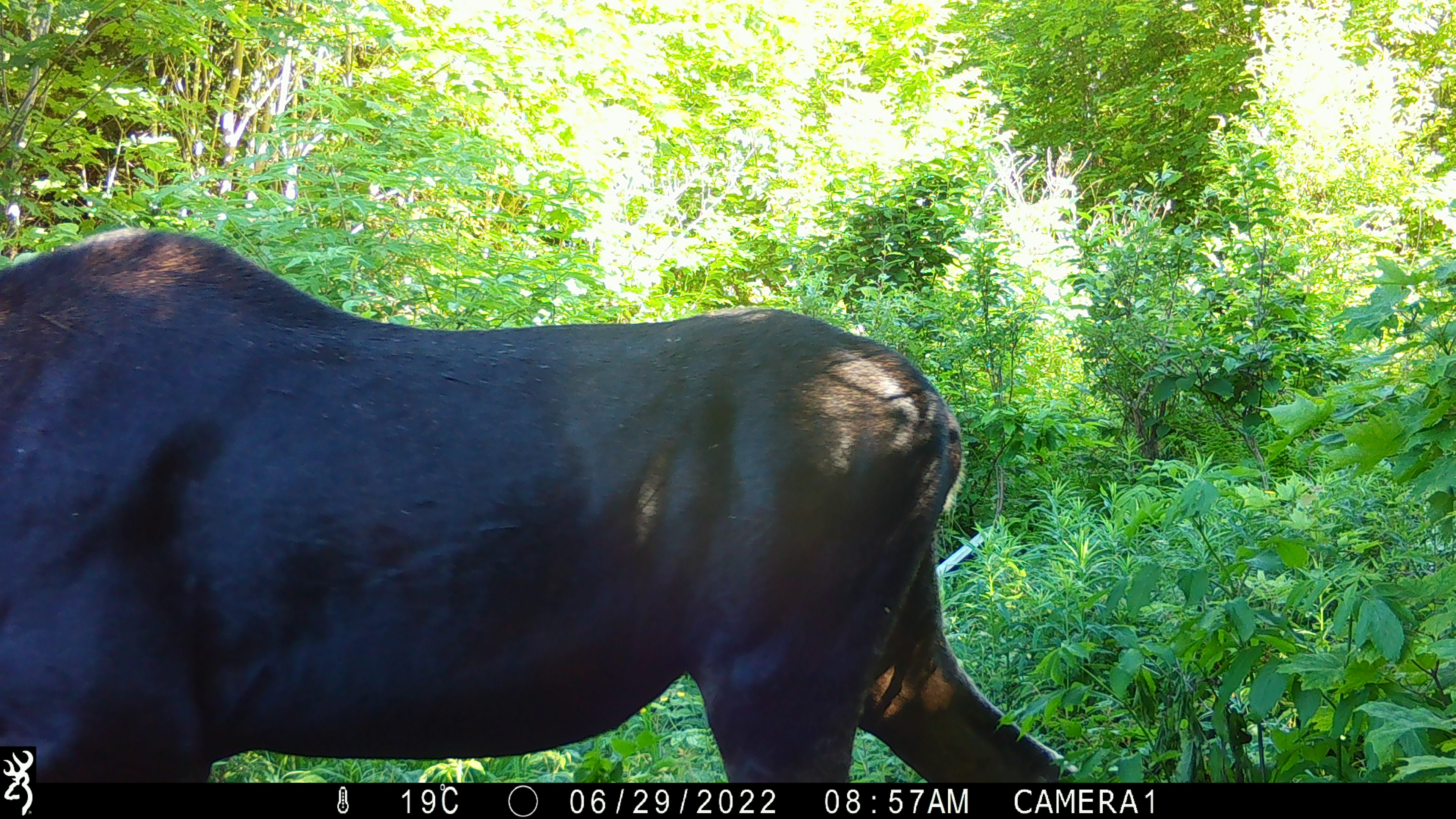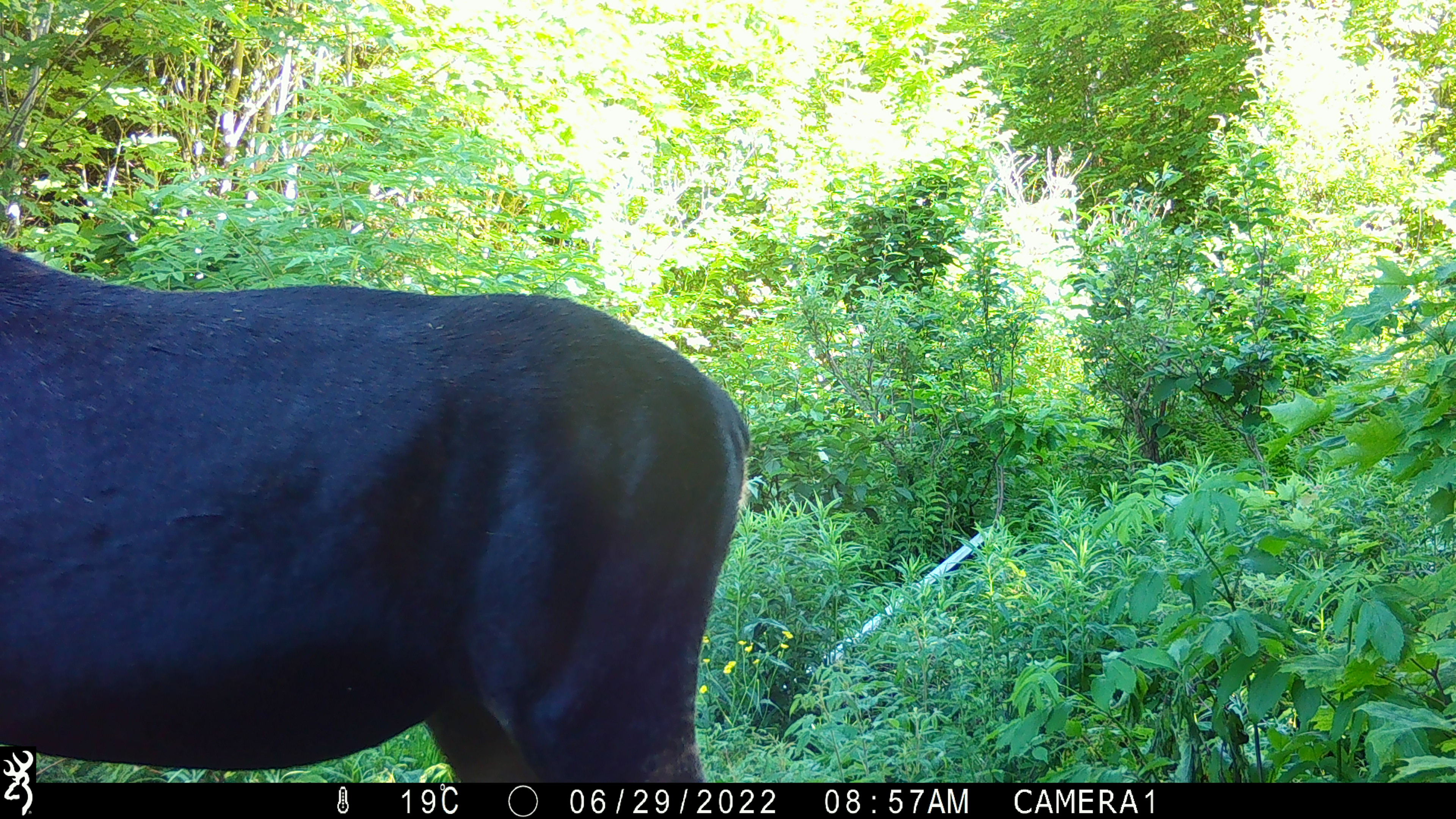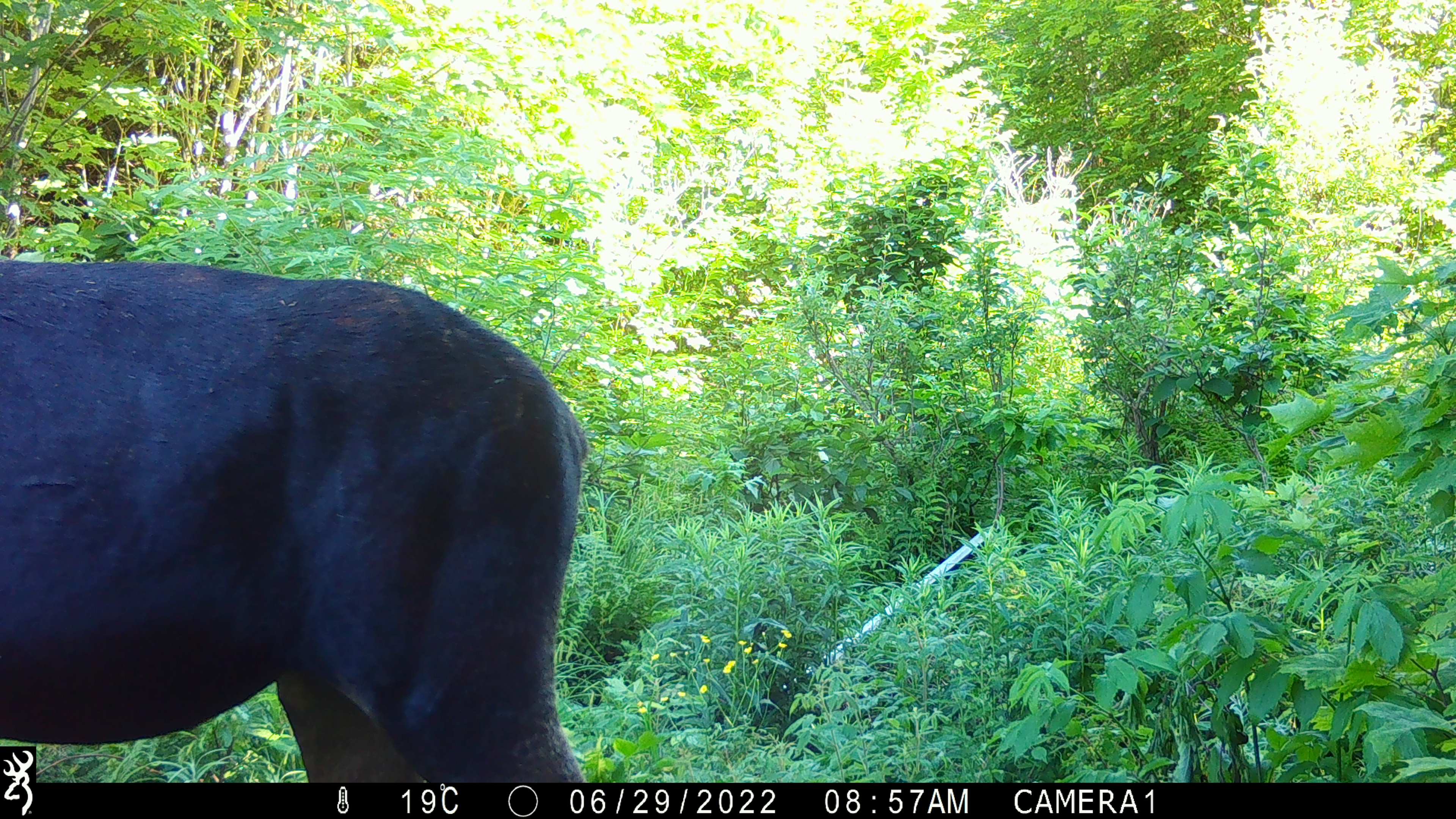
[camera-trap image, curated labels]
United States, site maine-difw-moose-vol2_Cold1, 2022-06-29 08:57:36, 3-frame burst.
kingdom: Animalia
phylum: Chordata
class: Mammalia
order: Artiodactyla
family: Cervidae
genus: Alces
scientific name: Alces alces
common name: moose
Moose (Alces alces).